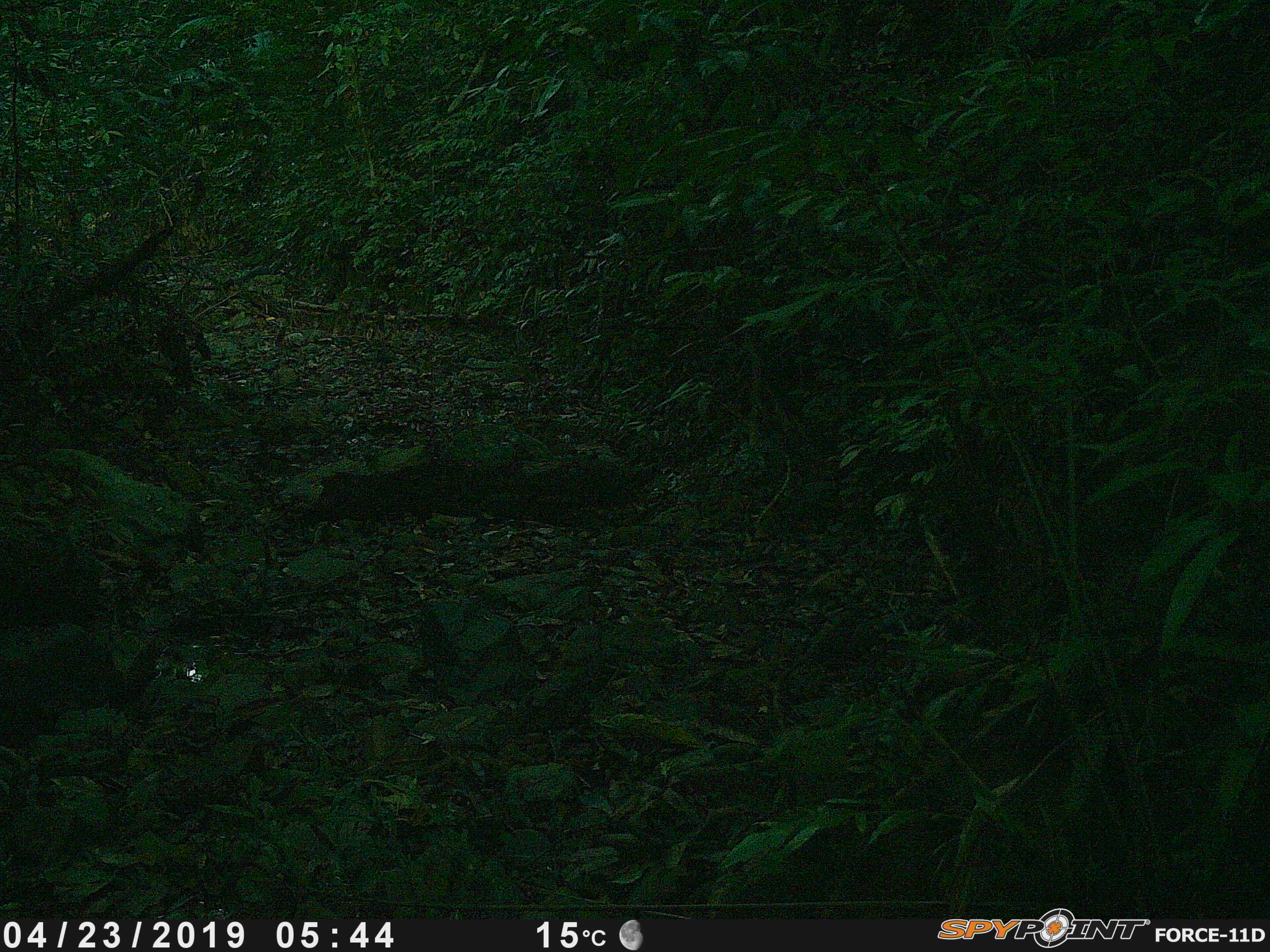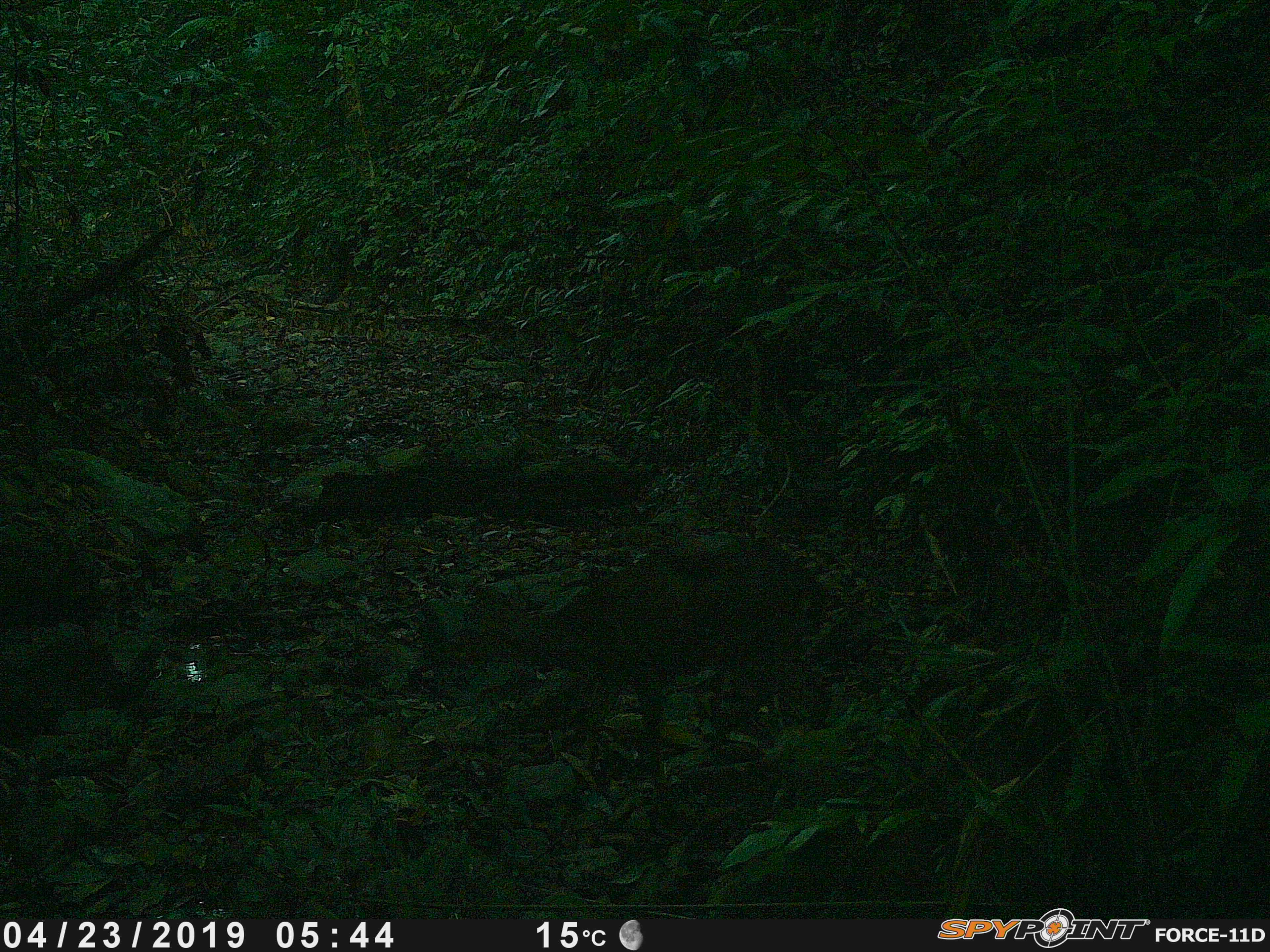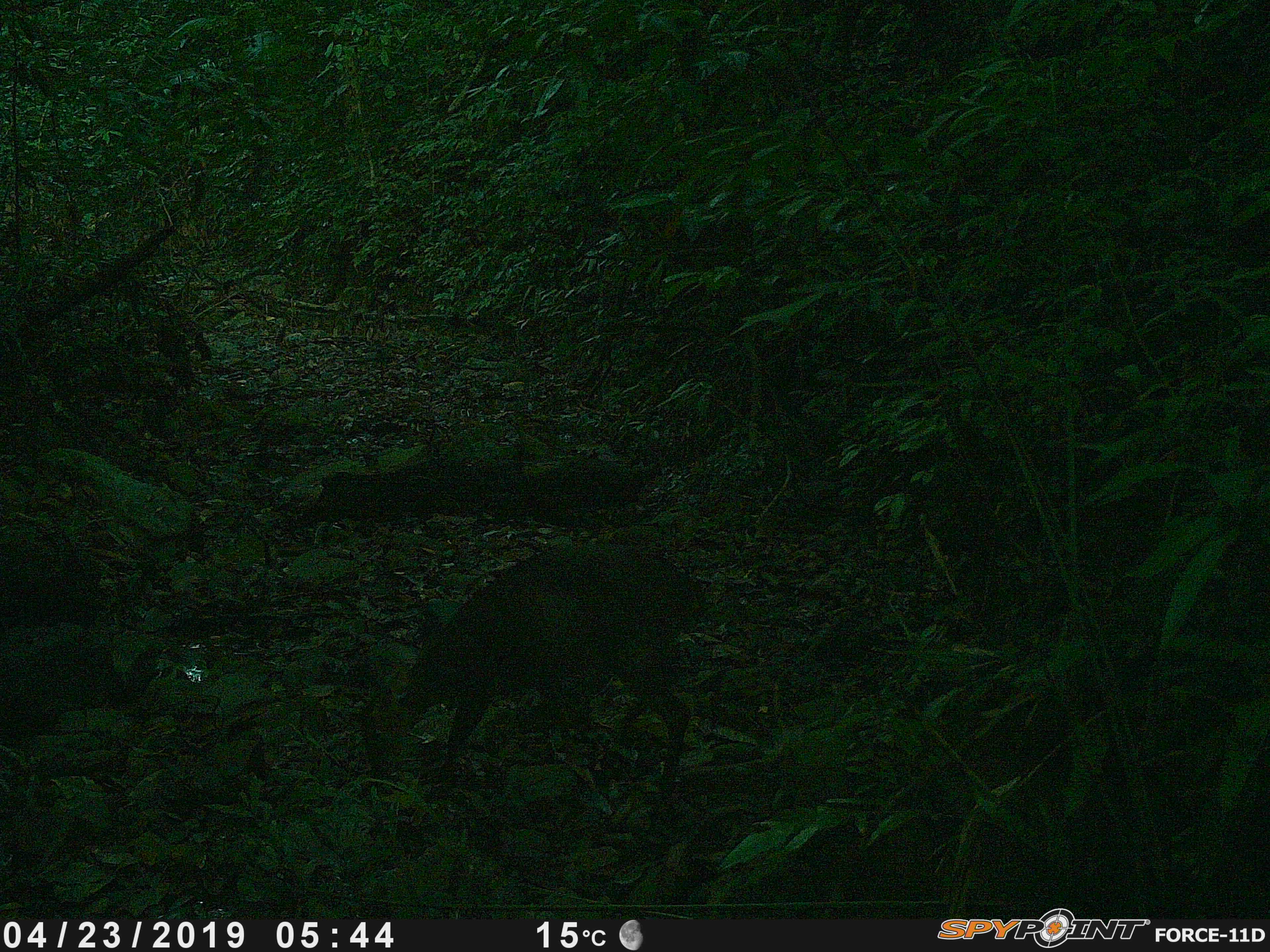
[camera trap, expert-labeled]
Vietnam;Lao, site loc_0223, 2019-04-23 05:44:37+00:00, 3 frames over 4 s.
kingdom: Animalia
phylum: Chordata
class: Mammalia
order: Artiodactyla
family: Cervidae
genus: Muntiacus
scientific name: Muntiacus vuquangensis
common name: large-antlered muntjac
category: large antlered muntjac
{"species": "large antlered muntjac (large-antlered muntjac) (Muntiacus vuquangensis)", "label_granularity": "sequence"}